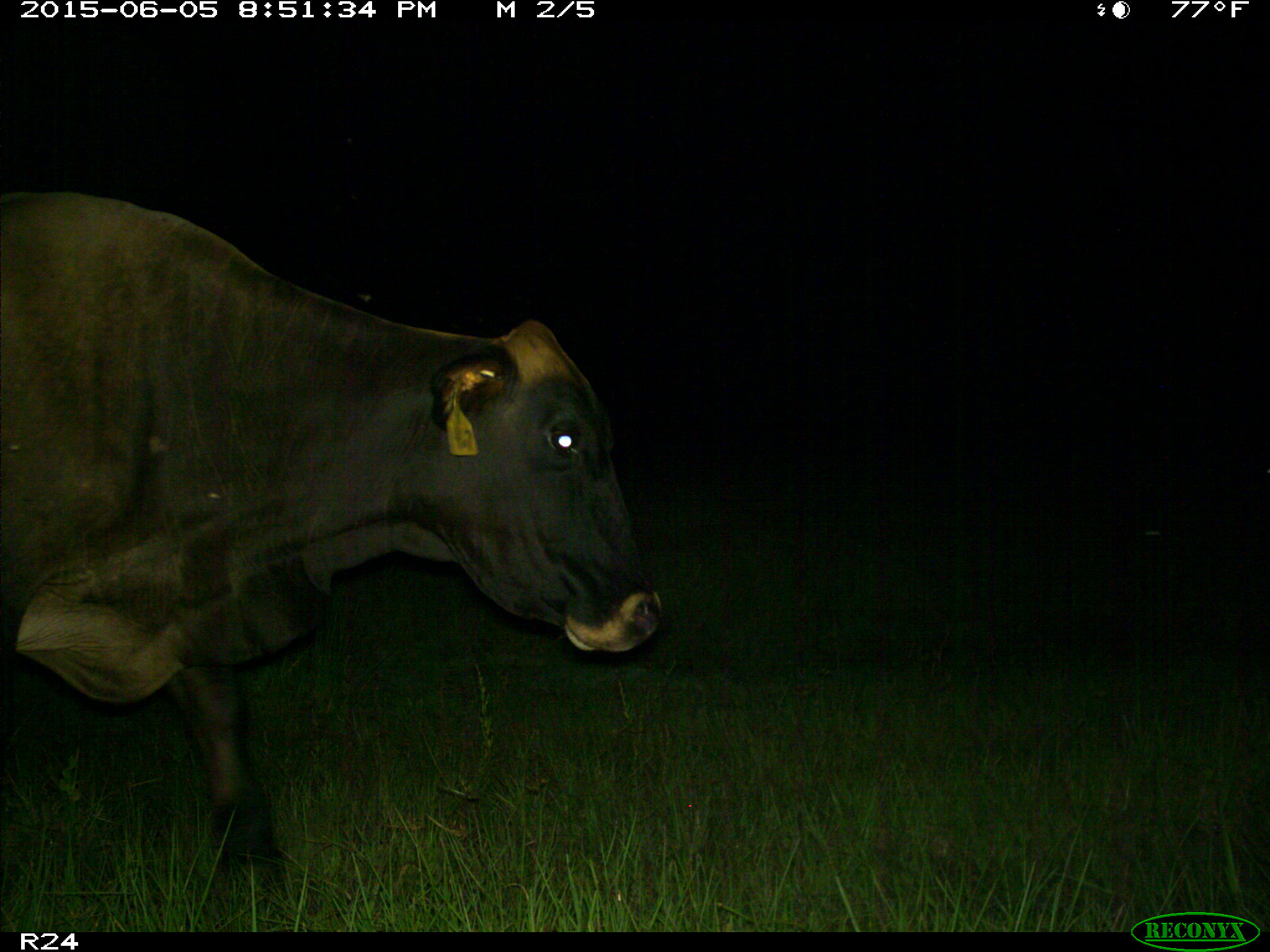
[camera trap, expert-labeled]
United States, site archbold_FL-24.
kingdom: Animalia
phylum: Chordata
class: Mammalia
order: Artiodactyla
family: Bovidae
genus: Bos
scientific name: Bos taurus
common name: domestic cow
Bos taurus (domestic cow).